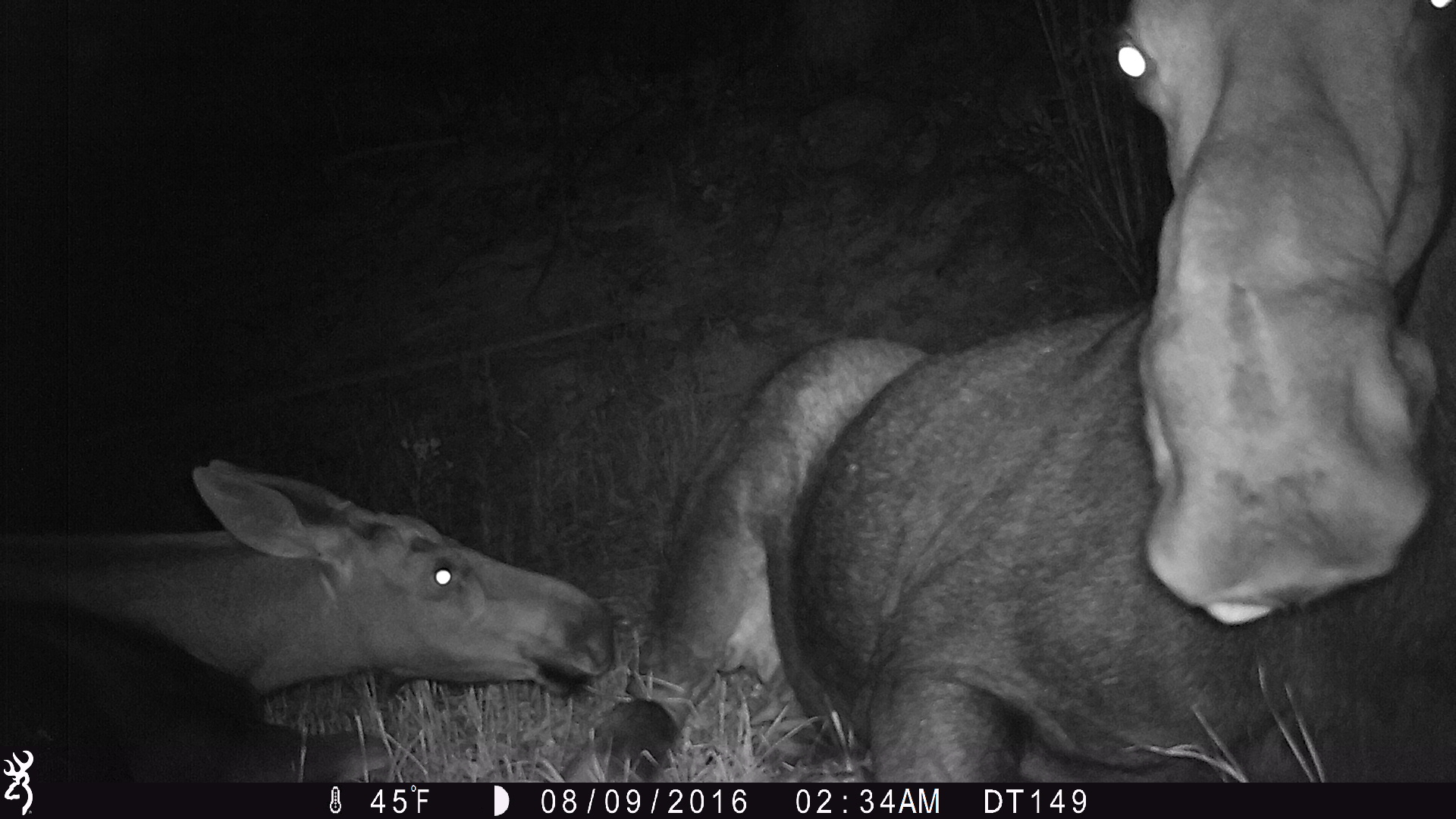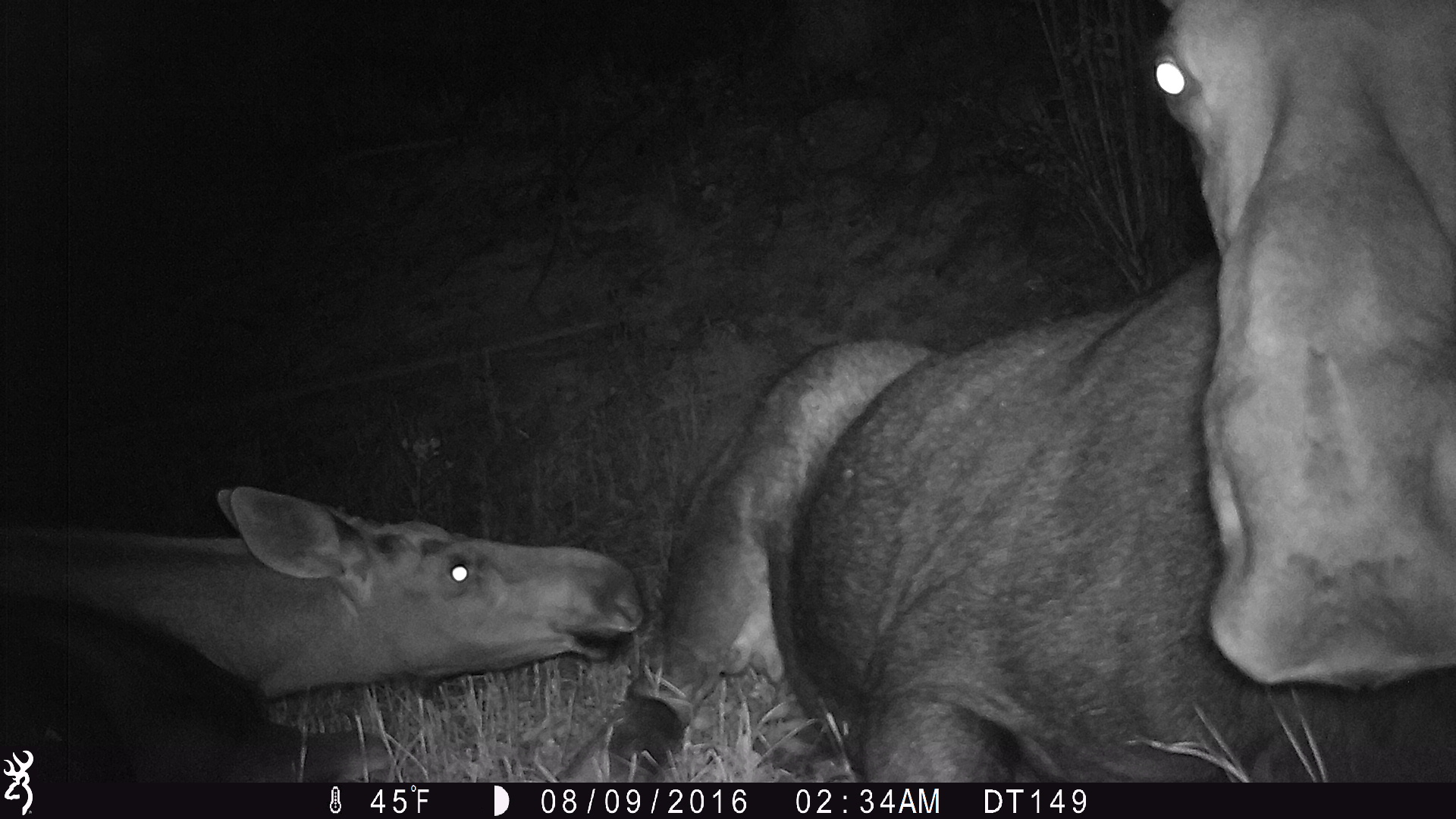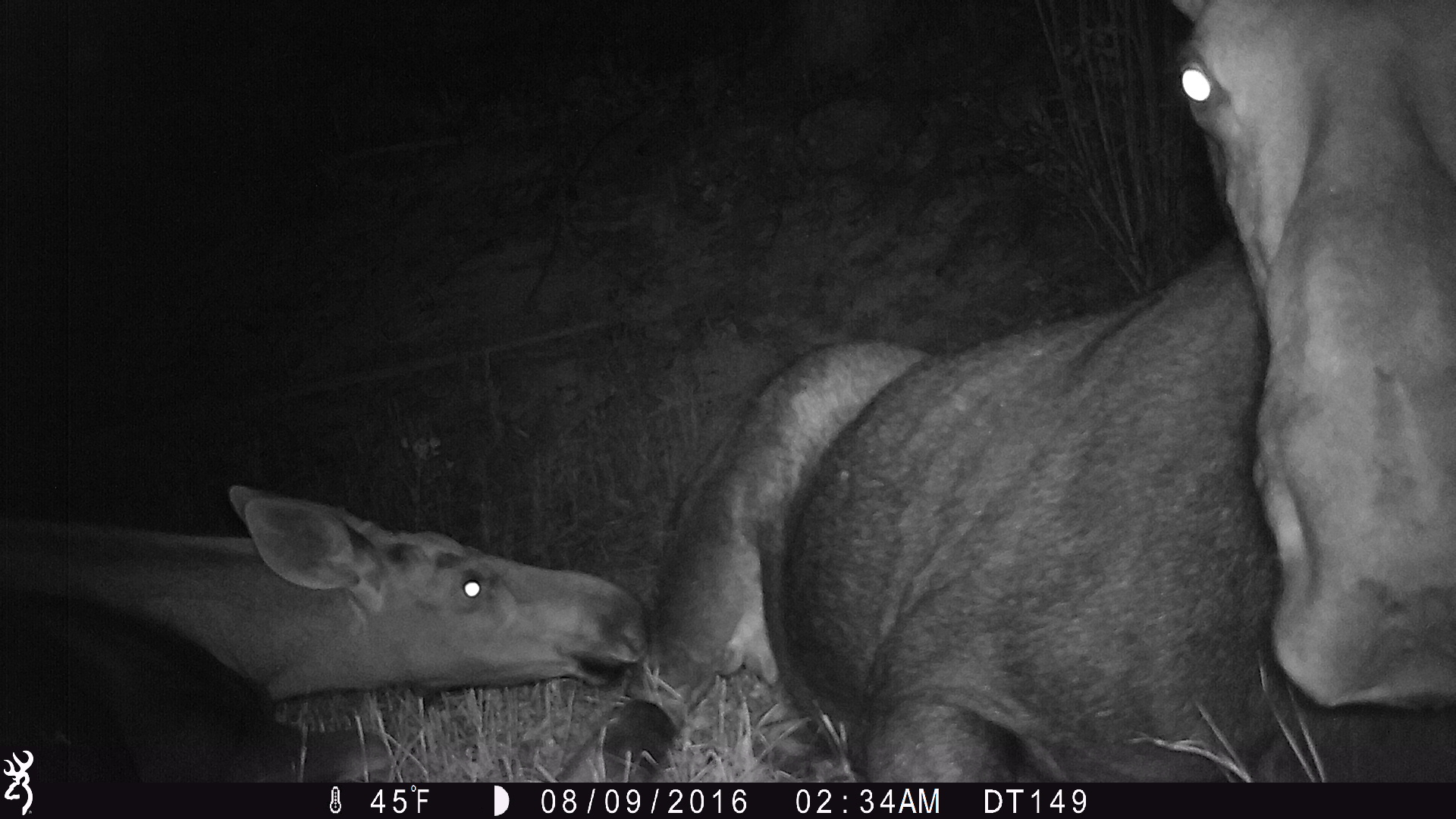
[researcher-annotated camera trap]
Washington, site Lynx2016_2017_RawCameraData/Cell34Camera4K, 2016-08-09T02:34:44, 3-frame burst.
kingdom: Animalia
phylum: Chordata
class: Mammalia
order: Artiodactyla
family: Cervidae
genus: Alces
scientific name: Alces alces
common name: moose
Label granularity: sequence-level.